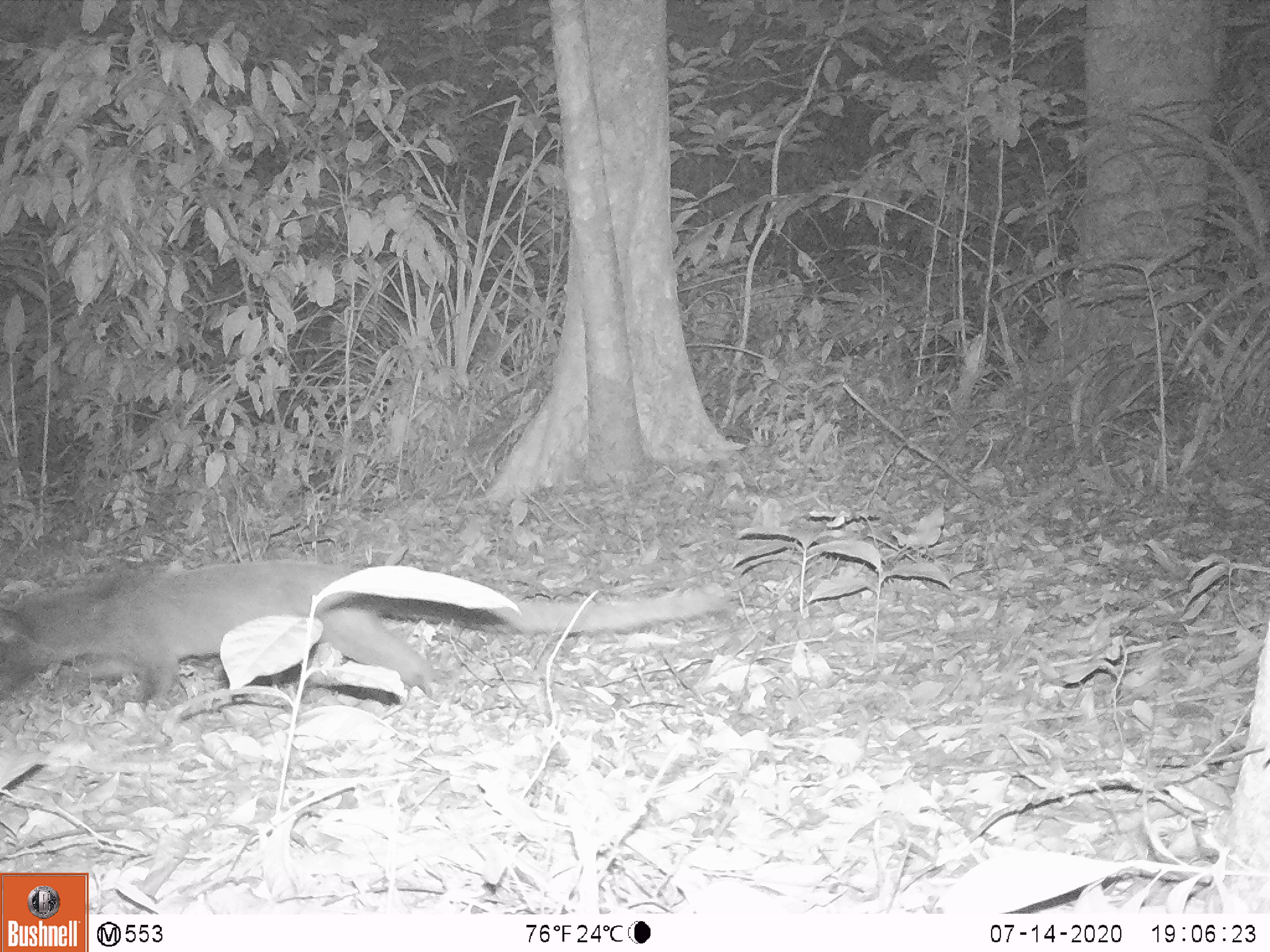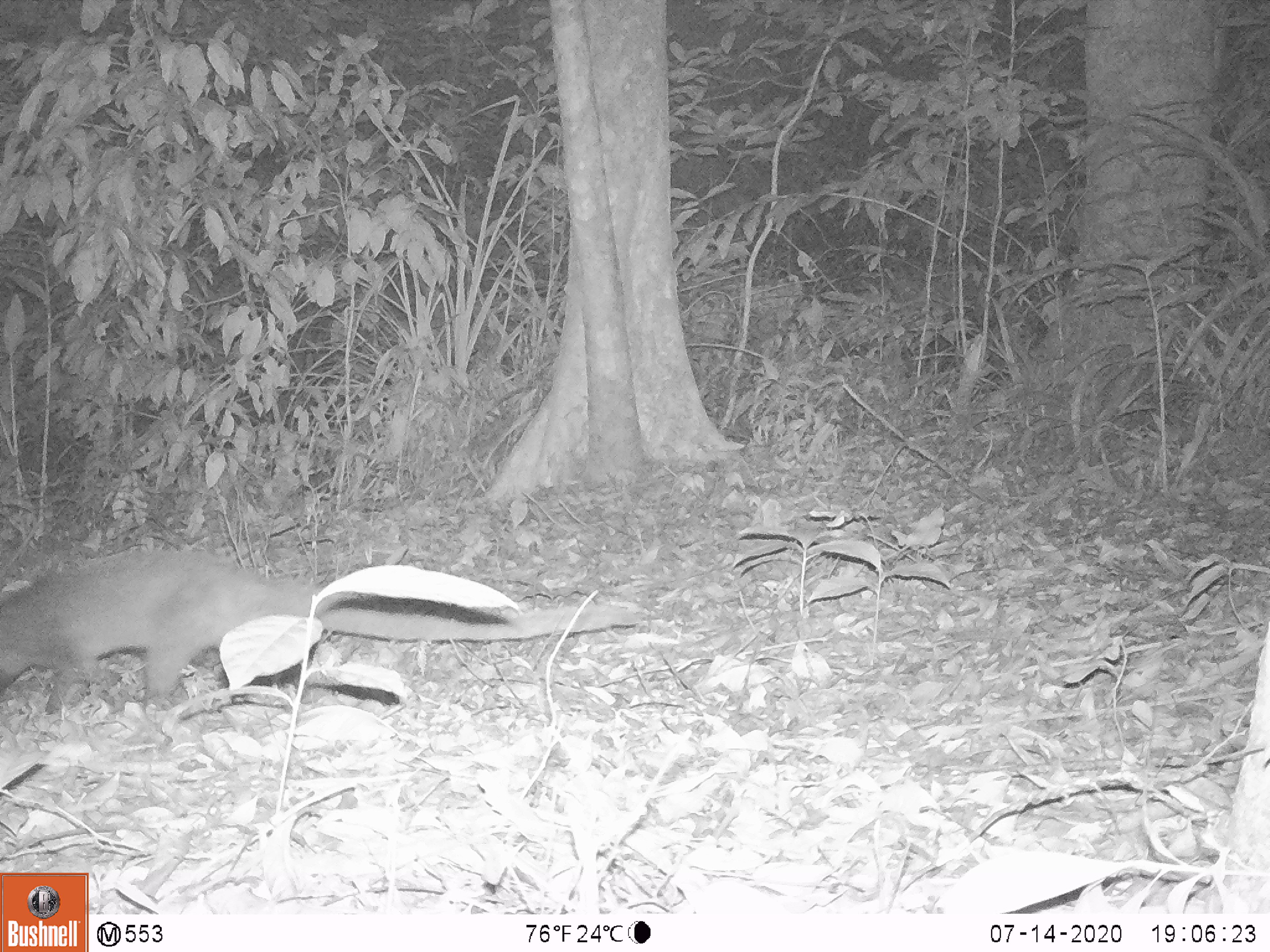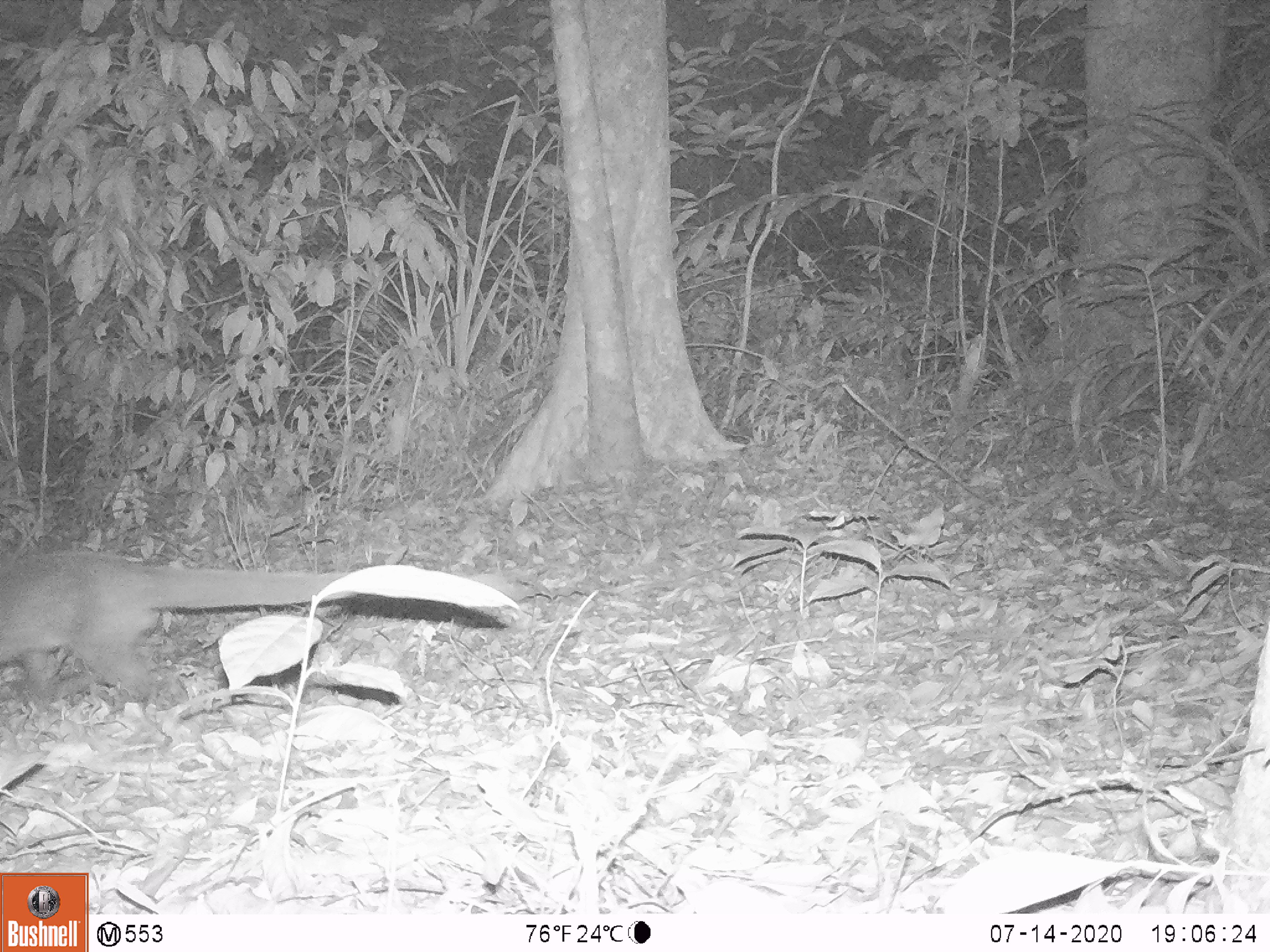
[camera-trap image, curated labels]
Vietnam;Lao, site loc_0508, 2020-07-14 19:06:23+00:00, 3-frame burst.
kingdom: Animalia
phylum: Chordata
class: Mammalia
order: Carnivora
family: Viverridae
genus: Paguma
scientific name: Paguma larvata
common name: masked palm civet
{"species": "masked palm civet (Paguma larvata)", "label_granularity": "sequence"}